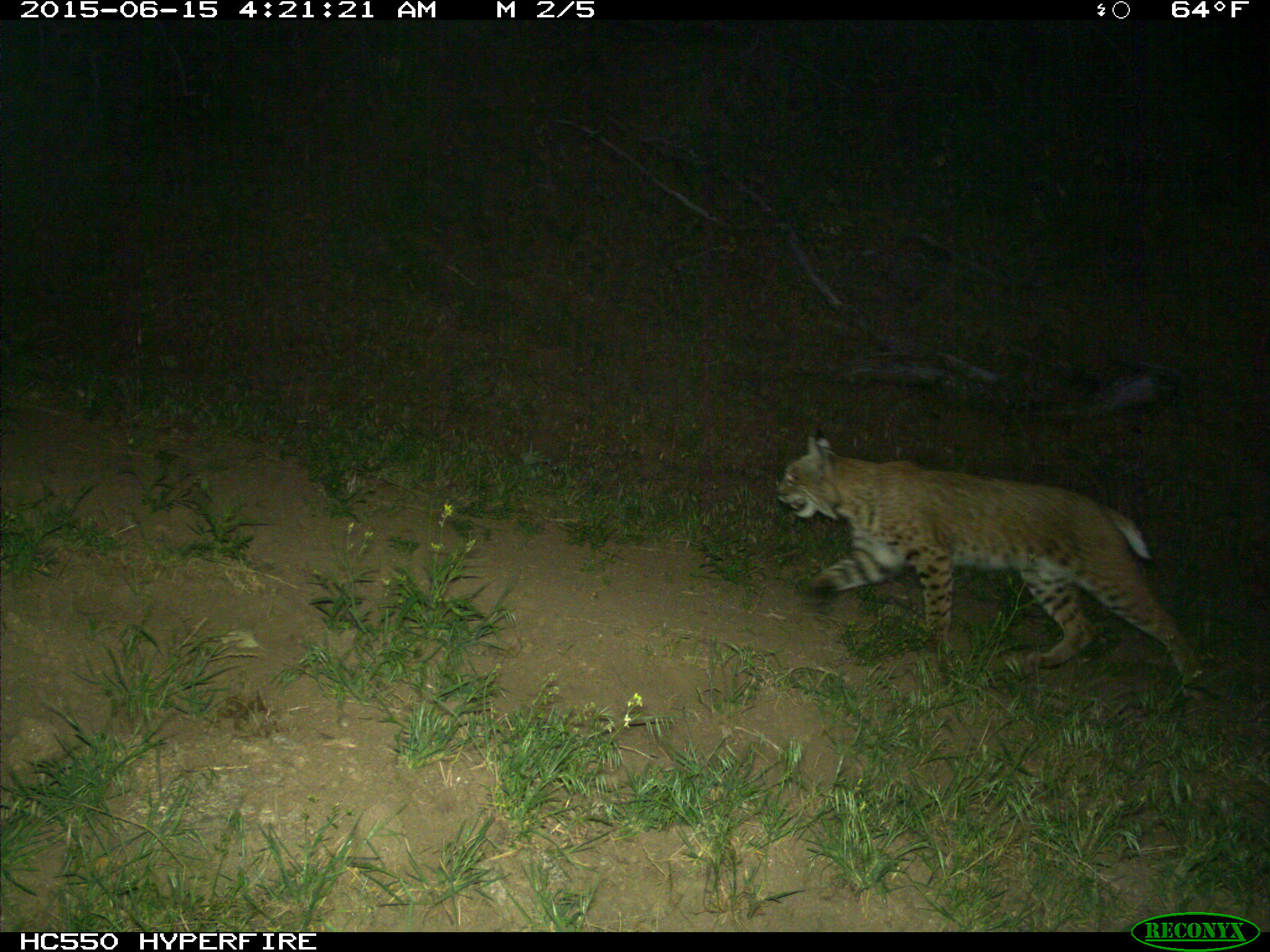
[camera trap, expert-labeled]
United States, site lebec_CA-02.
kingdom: Animalia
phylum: Chordata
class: Mammalia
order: Carnivora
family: Felidae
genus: Lynx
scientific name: Lynx rufus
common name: bobcat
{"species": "Lynx rufus (bobcat)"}